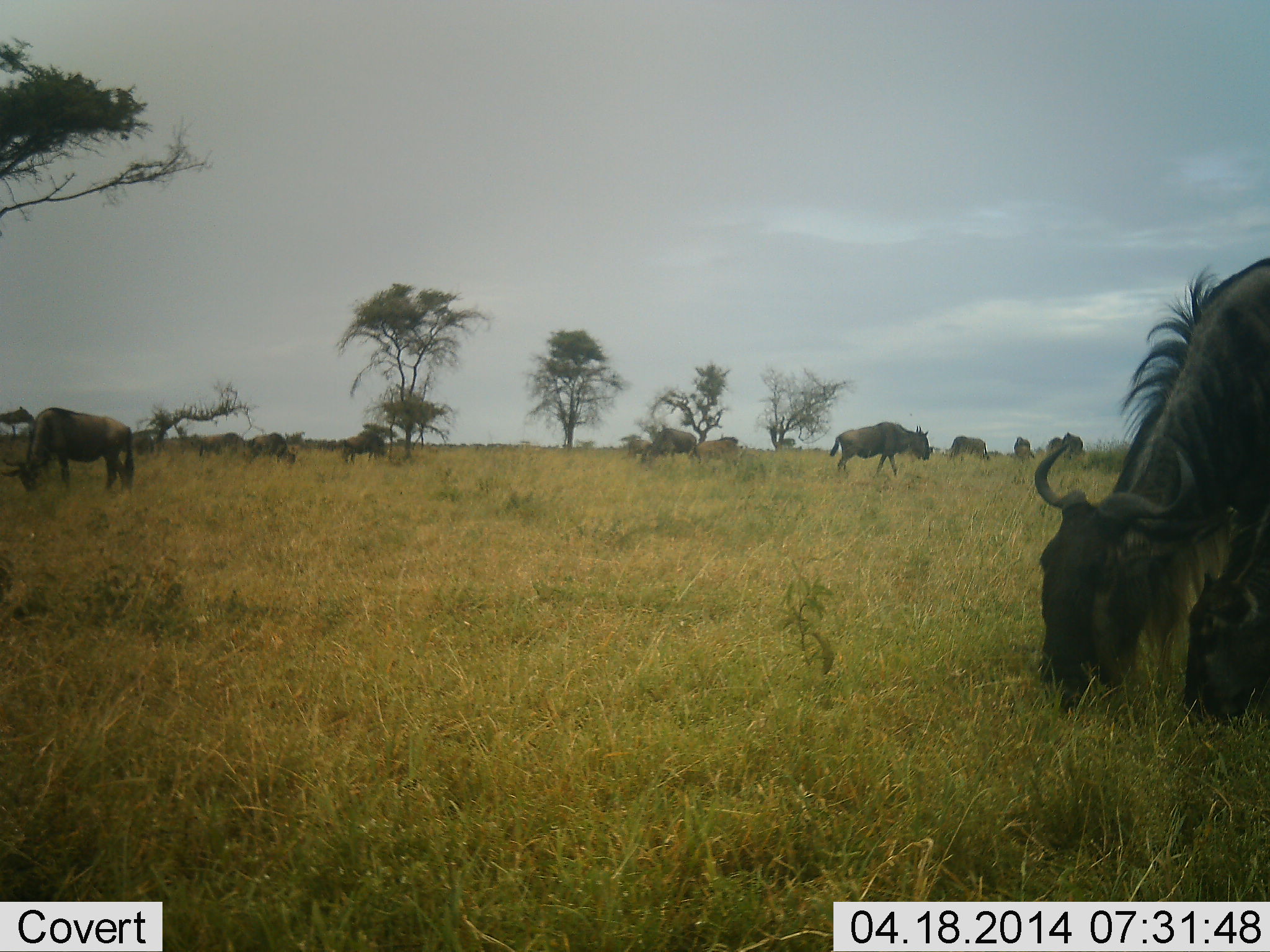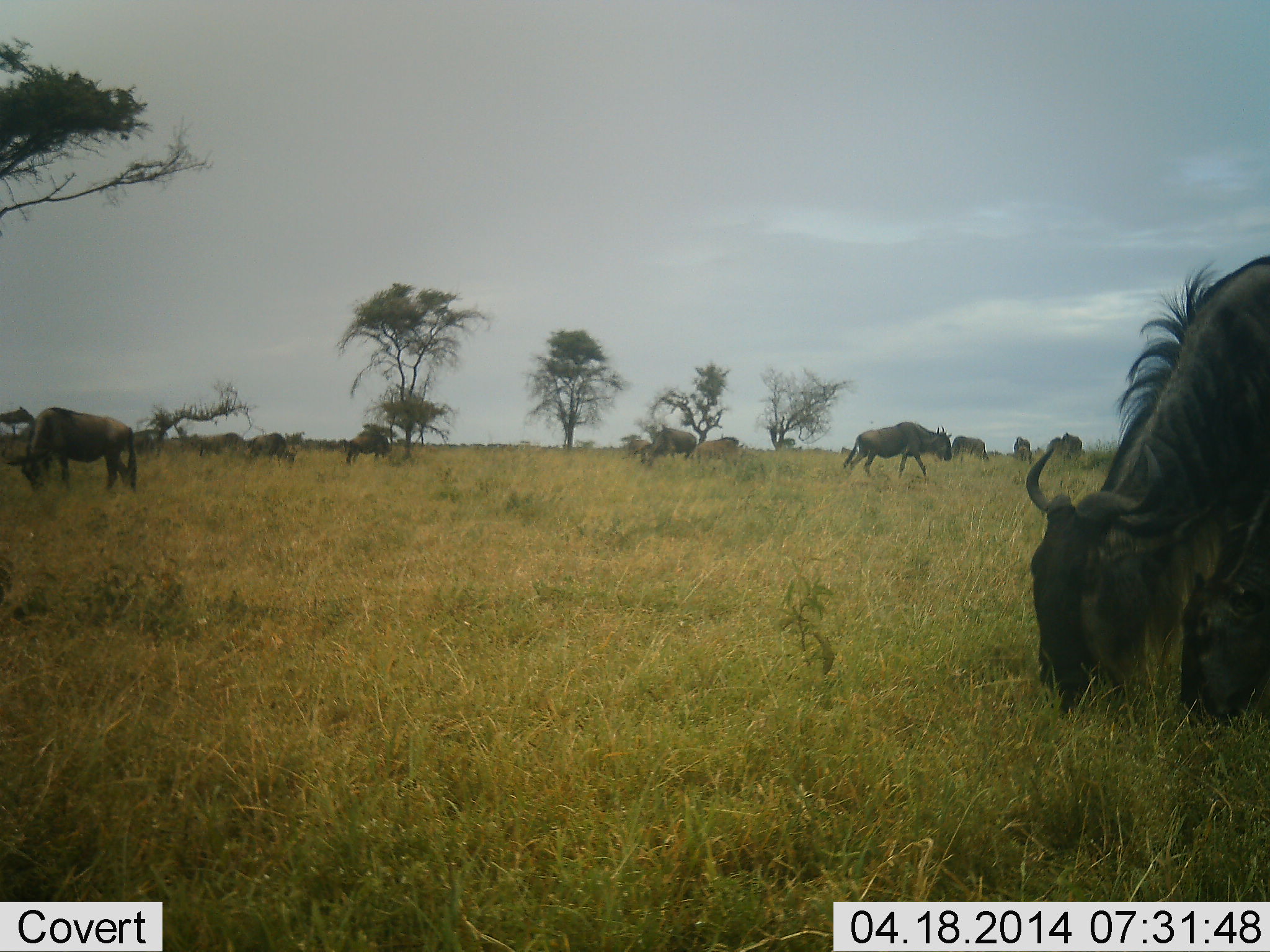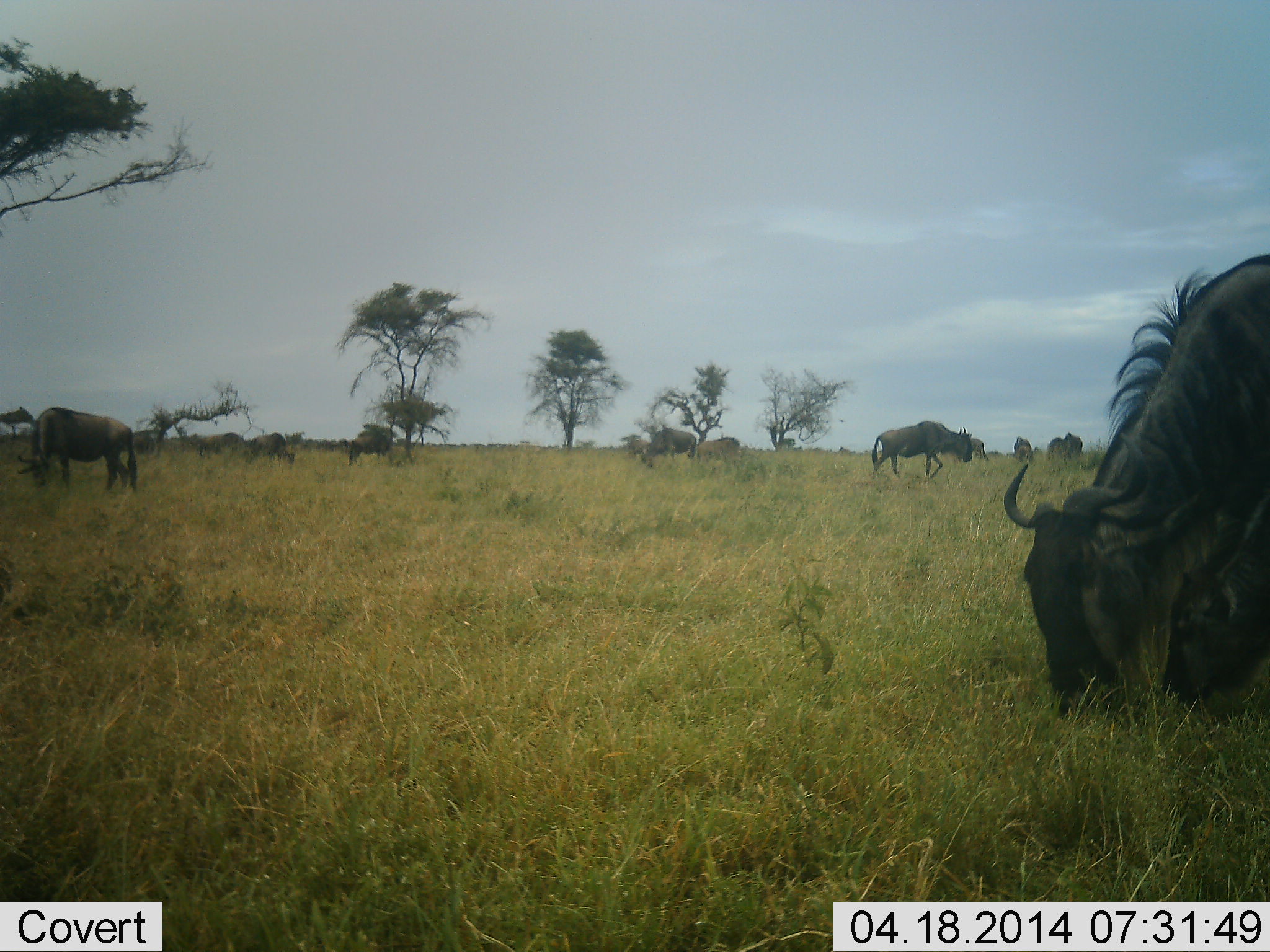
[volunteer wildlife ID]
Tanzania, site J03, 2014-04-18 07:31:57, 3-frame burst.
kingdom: Animalia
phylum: Chordata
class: Mammalia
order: Artiodactyla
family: Bovidae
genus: Connochaetes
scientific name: Connochaetes taurinus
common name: blue wildebeest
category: wildebeest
Wildebeest (blue wildebeest) (Connochaetes taurinus), count 11-50. Behavior (volunteer vote fractions): standing 40%, resting 0%, moving 50%, interacting 0%. Young present (vote fraction): 30%. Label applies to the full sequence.